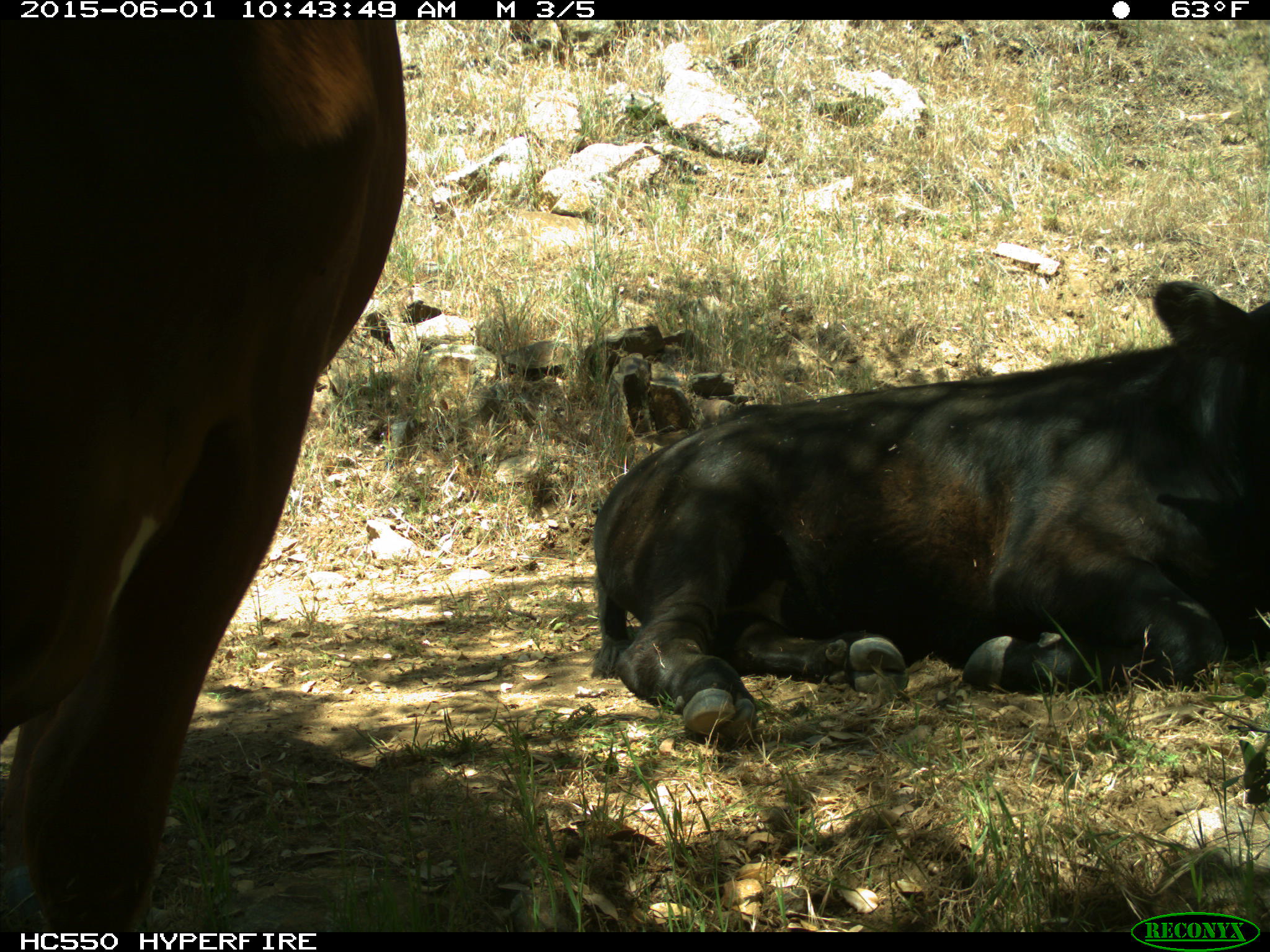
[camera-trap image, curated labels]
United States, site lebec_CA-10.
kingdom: Animalia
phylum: Chordata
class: Mammalia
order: Artiodactyla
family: Bovidae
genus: Bos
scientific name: Bos taurus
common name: domestic cow